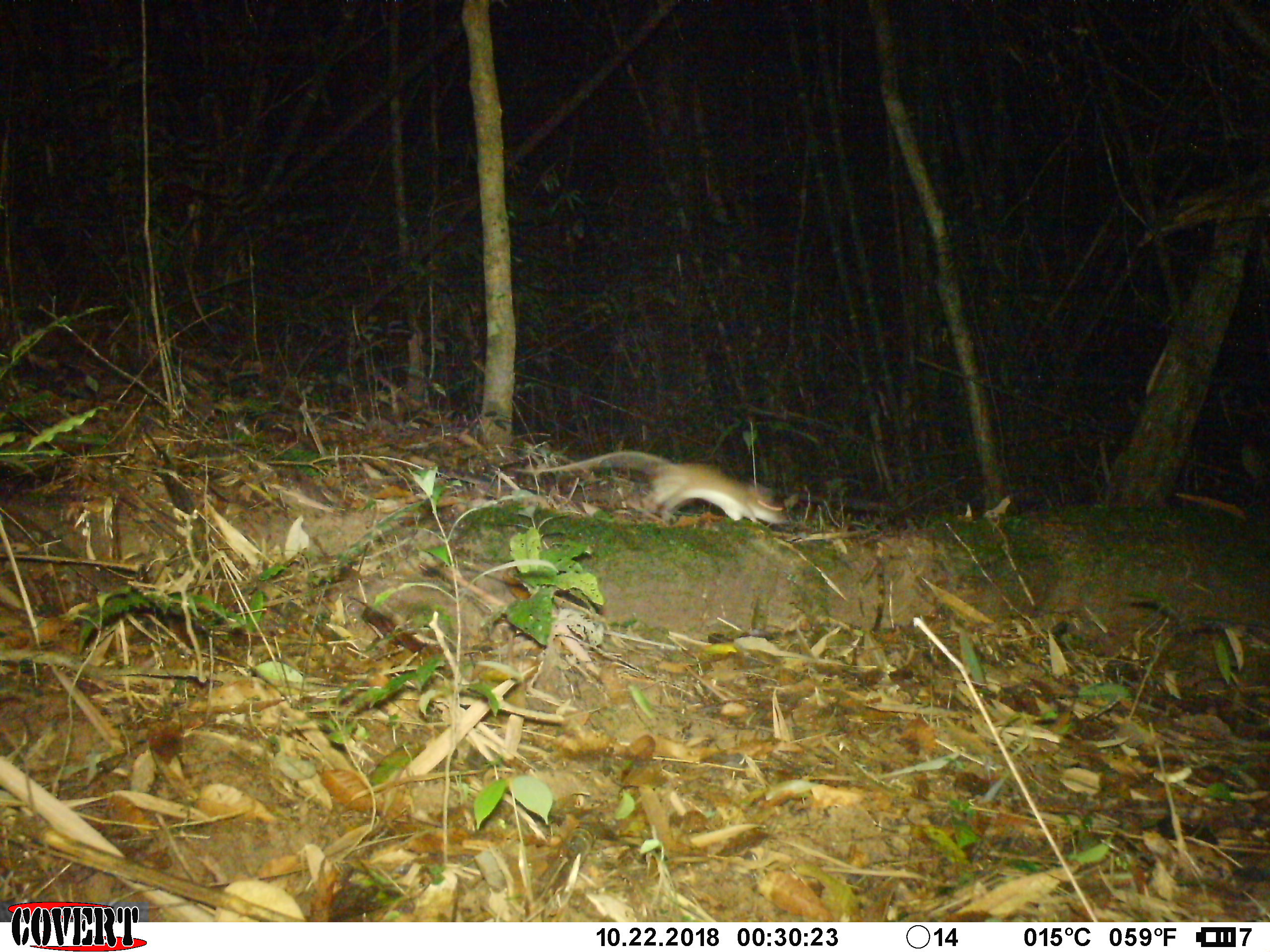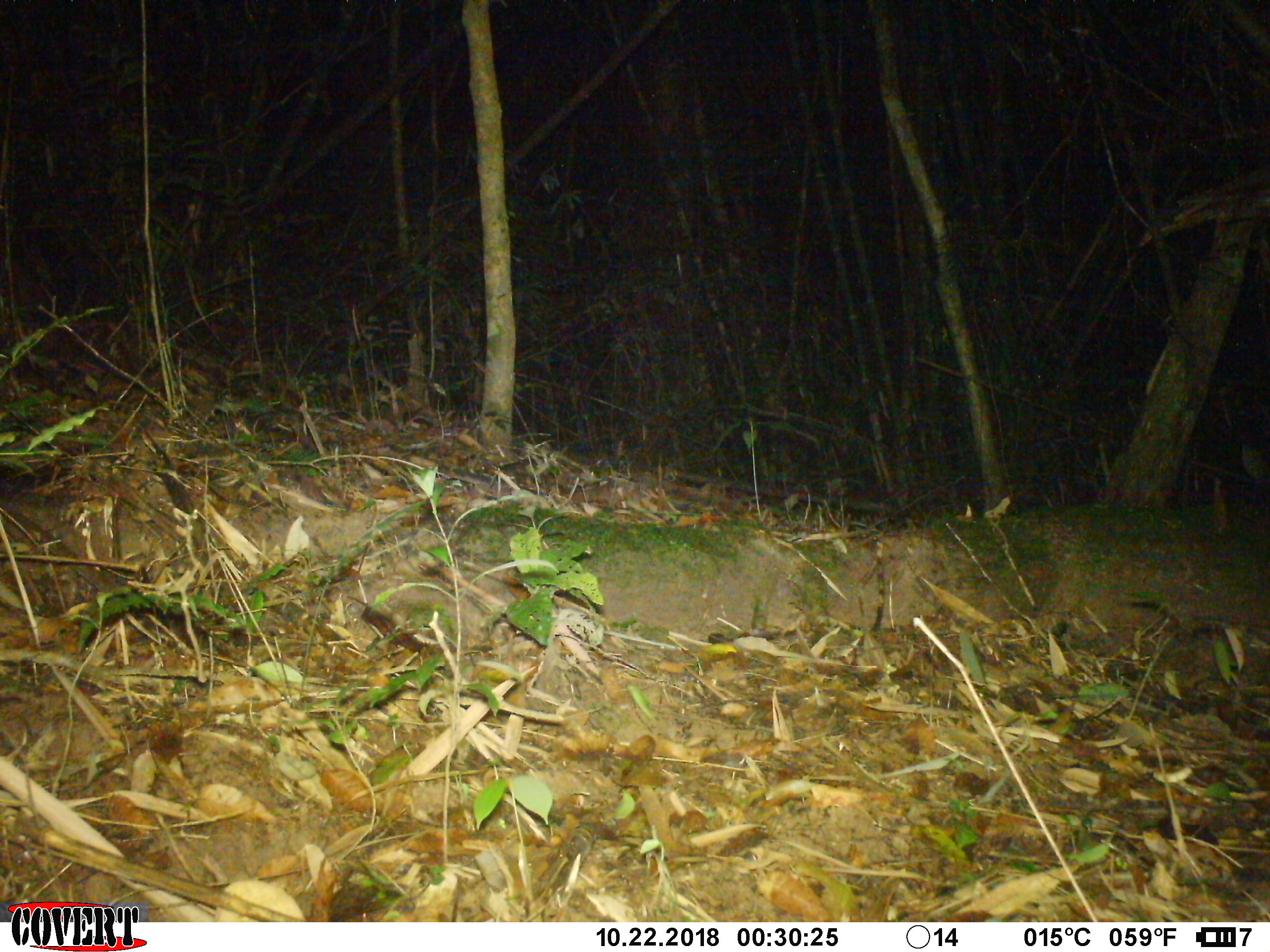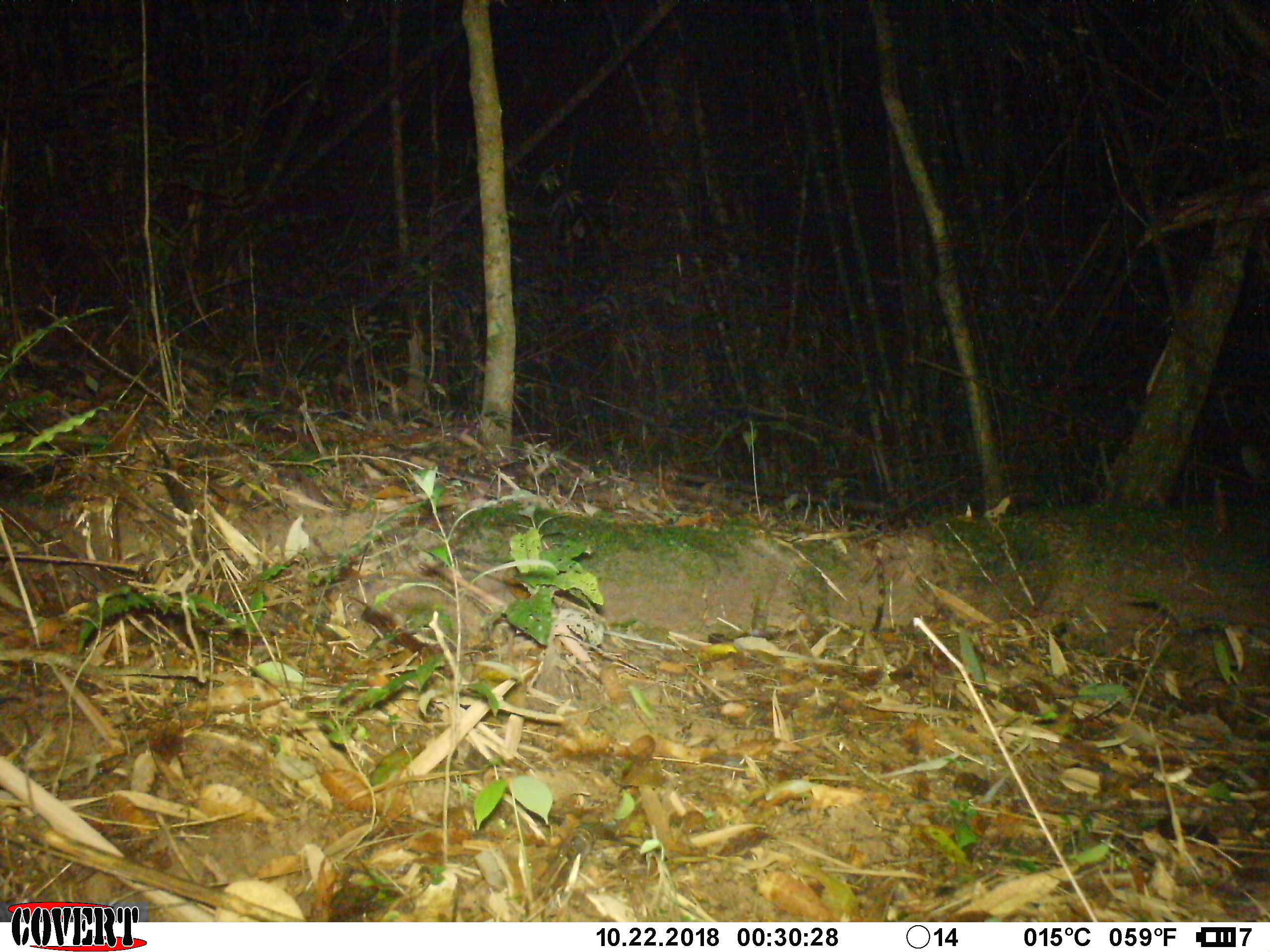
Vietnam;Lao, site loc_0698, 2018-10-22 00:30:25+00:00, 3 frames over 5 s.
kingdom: Animalia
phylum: Chordata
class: Mammalia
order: Rodentia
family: Muridae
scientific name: Muridae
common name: old-world mice and rats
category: unidentified murid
Unidentified murid (old-world mice and rats) (Muridae). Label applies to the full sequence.